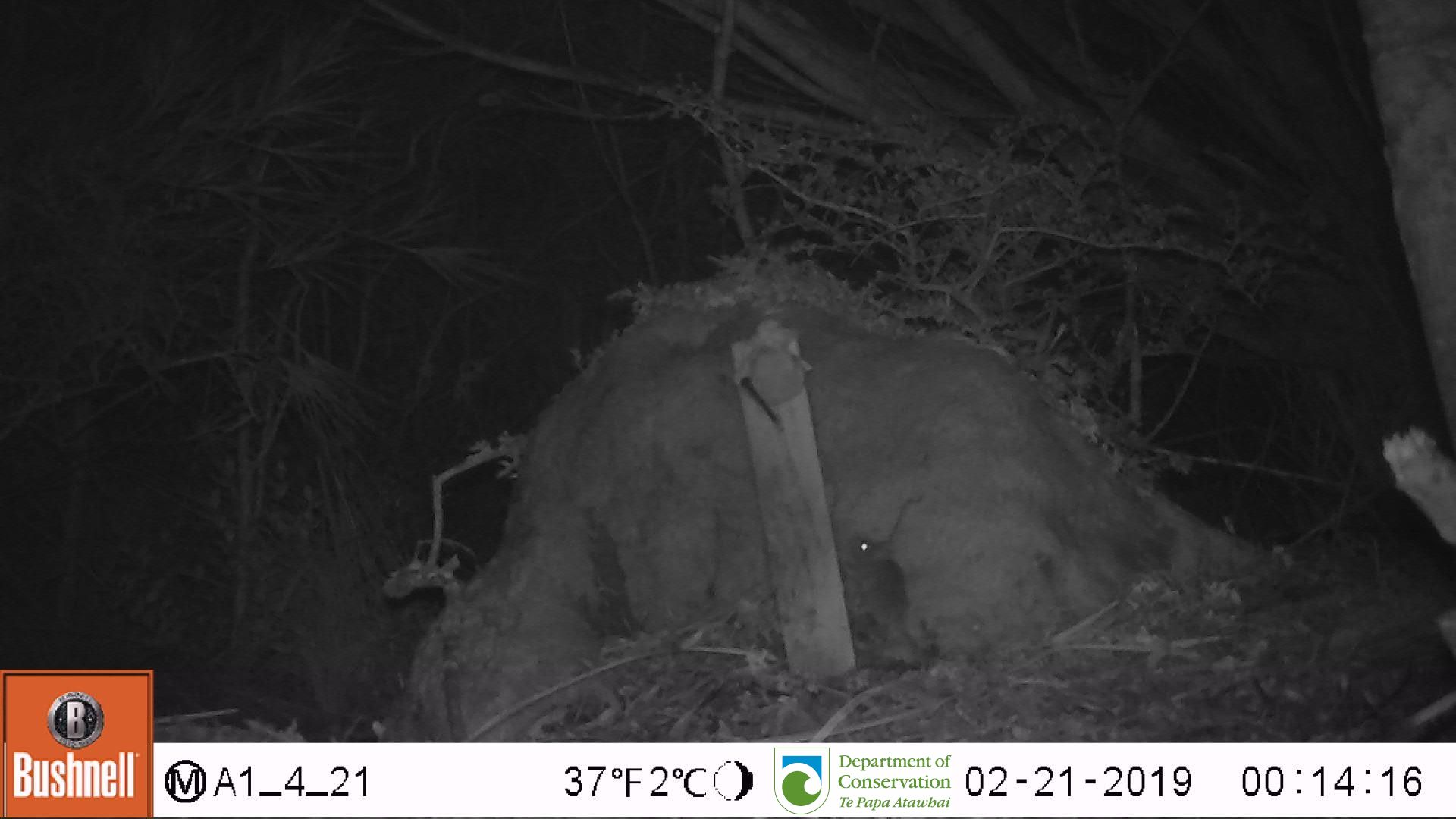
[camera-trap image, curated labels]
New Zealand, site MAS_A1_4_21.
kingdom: Animalia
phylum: Chordata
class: Mammalia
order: Rodentia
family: Muridae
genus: Mus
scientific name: Mus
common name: mouse